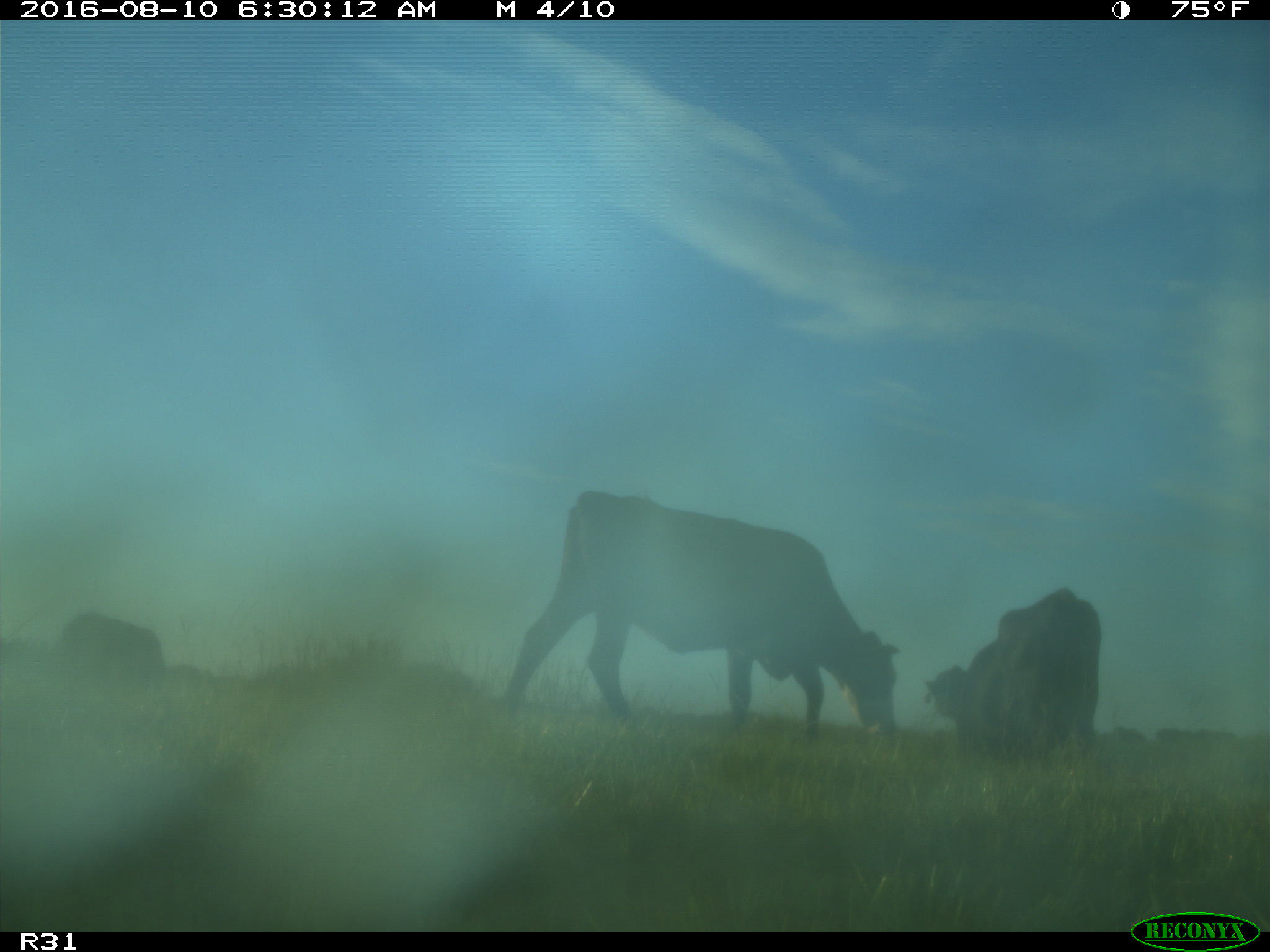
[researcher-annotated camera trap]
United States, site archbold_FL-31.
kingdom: Animalia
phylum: Chordata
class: Mammalia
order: Artiodactyla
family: Bovidae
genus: Bos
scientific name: Bos taurus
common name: domestic cow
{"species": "Bos taurus (domestic cow)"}